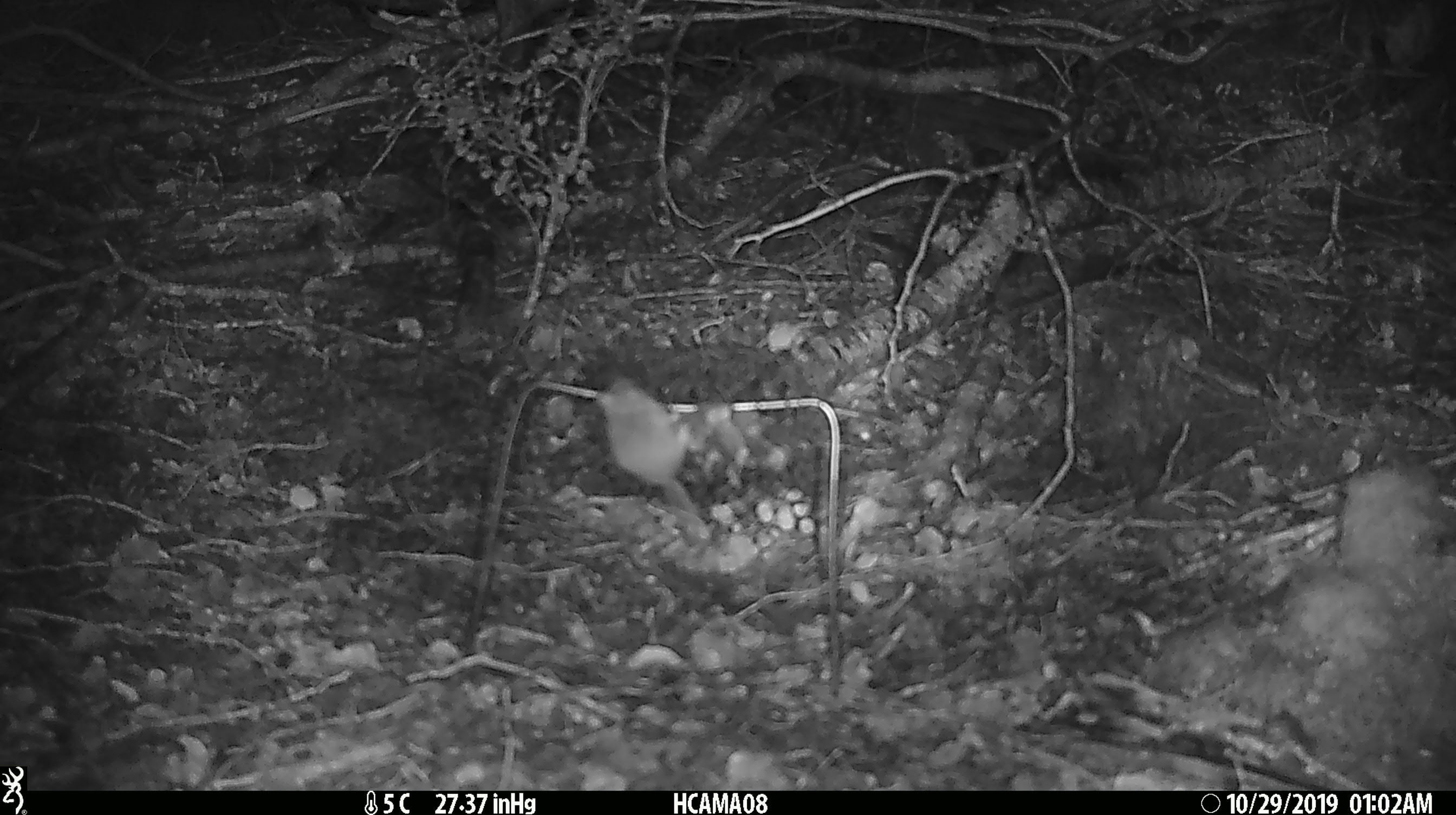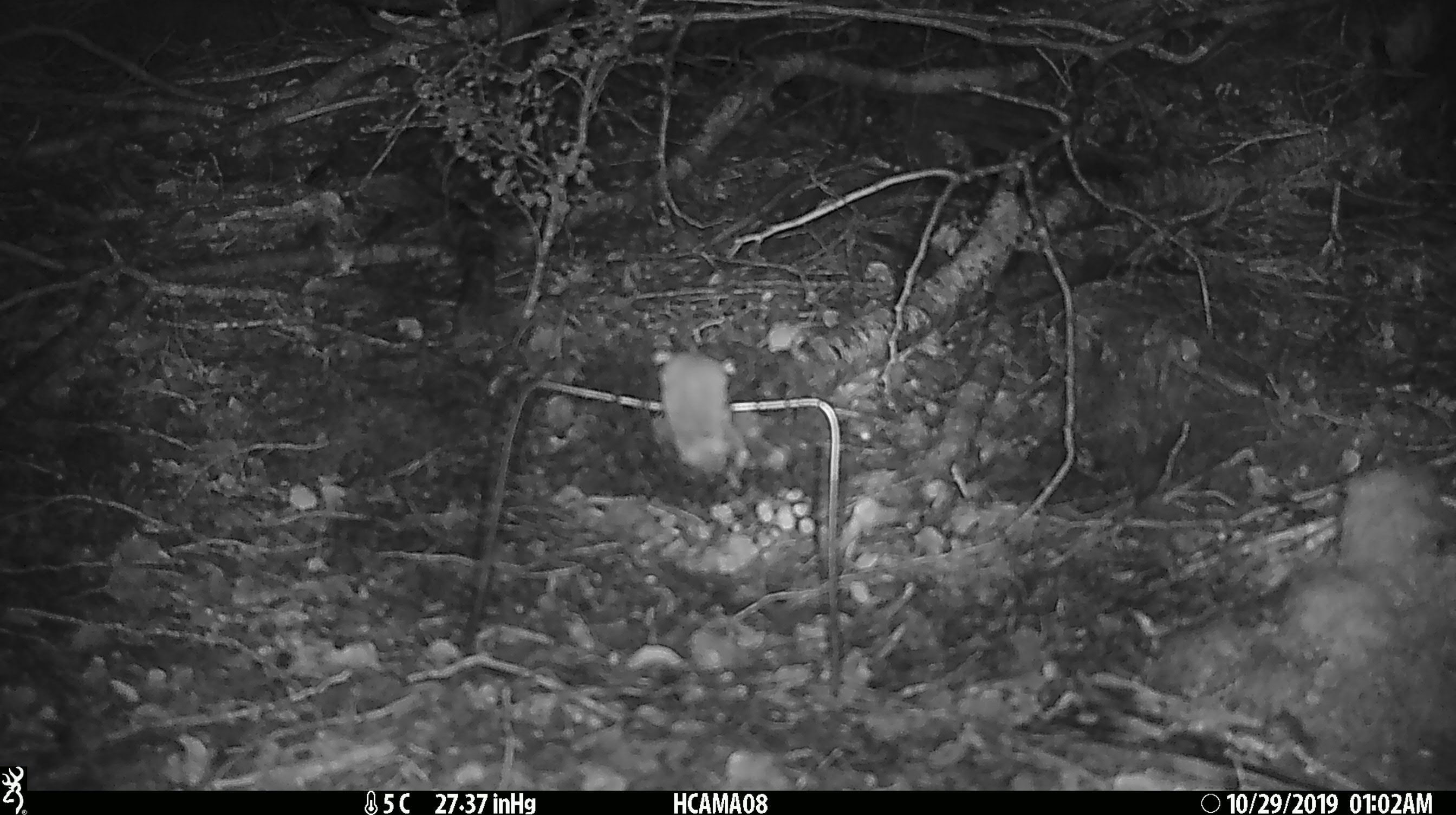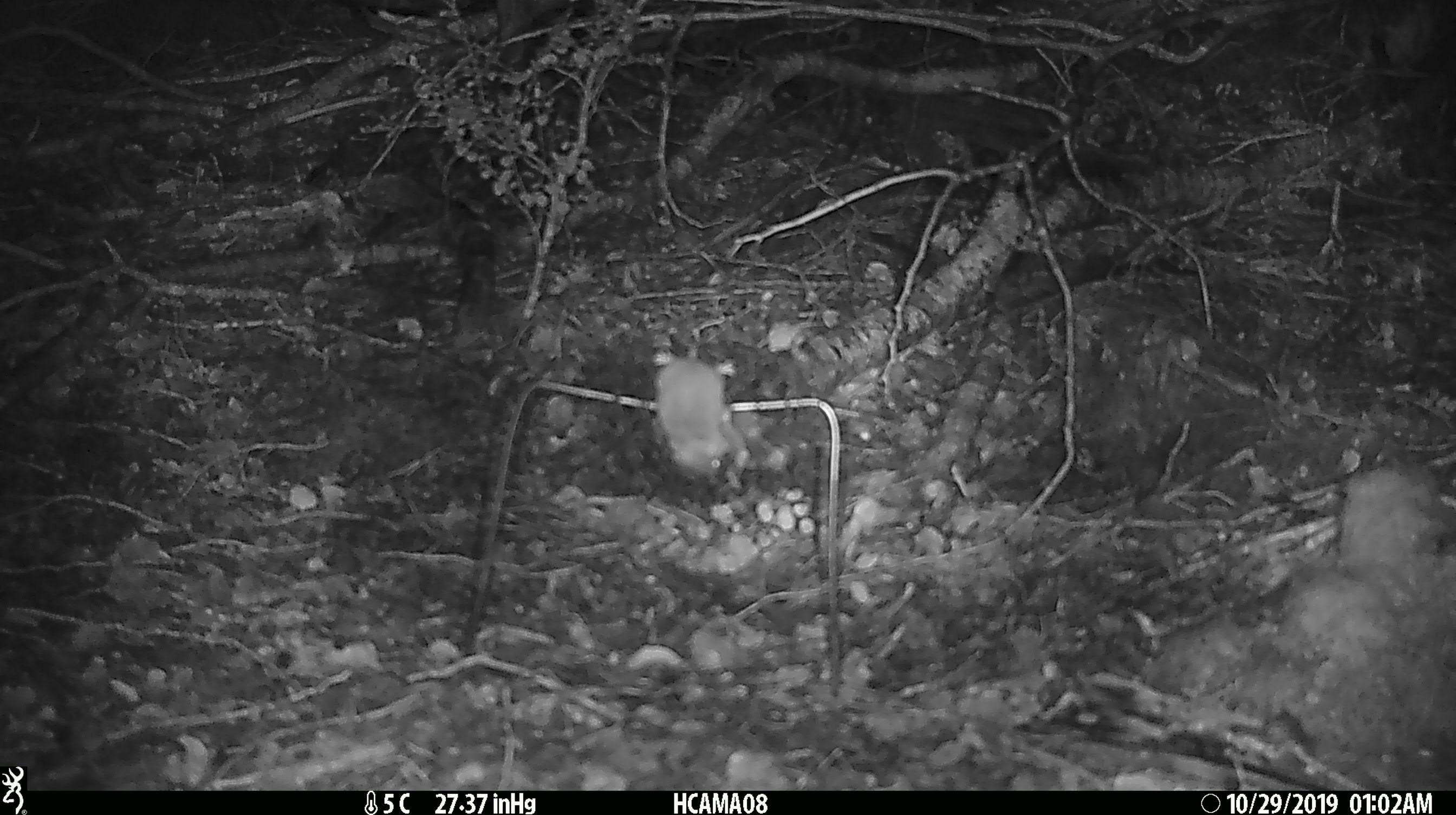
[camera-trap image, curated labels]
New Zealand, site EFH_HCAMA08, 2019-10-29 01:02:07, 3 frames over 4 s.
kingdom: Animalia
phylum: Chordata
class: Mammalia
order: Rodentia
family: Muridae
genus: Mus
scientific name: Mus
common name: mouse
Mouse (Mus).